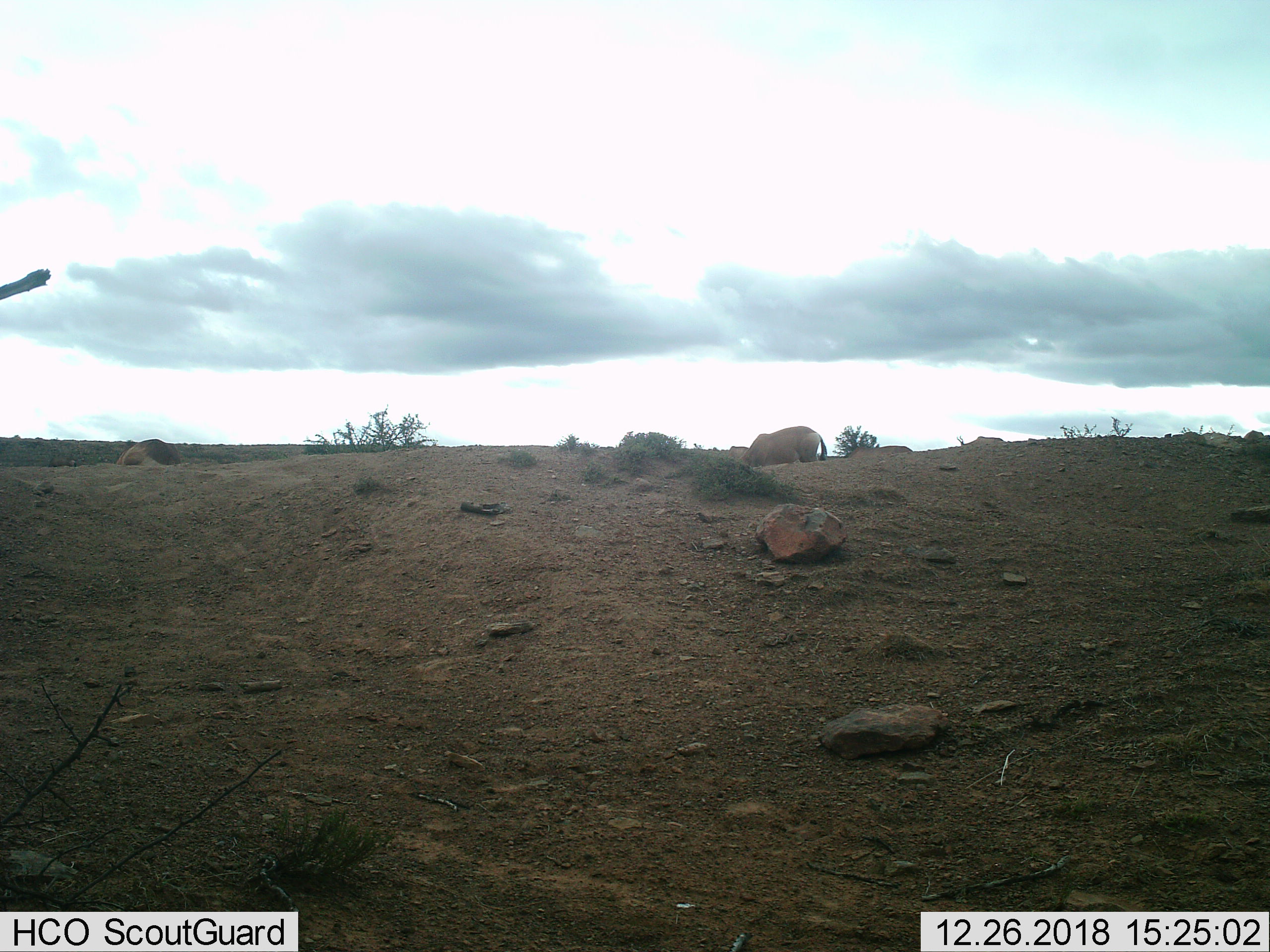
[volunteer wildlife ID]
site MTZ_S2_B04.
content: unidentified animal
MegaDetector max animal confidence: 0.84